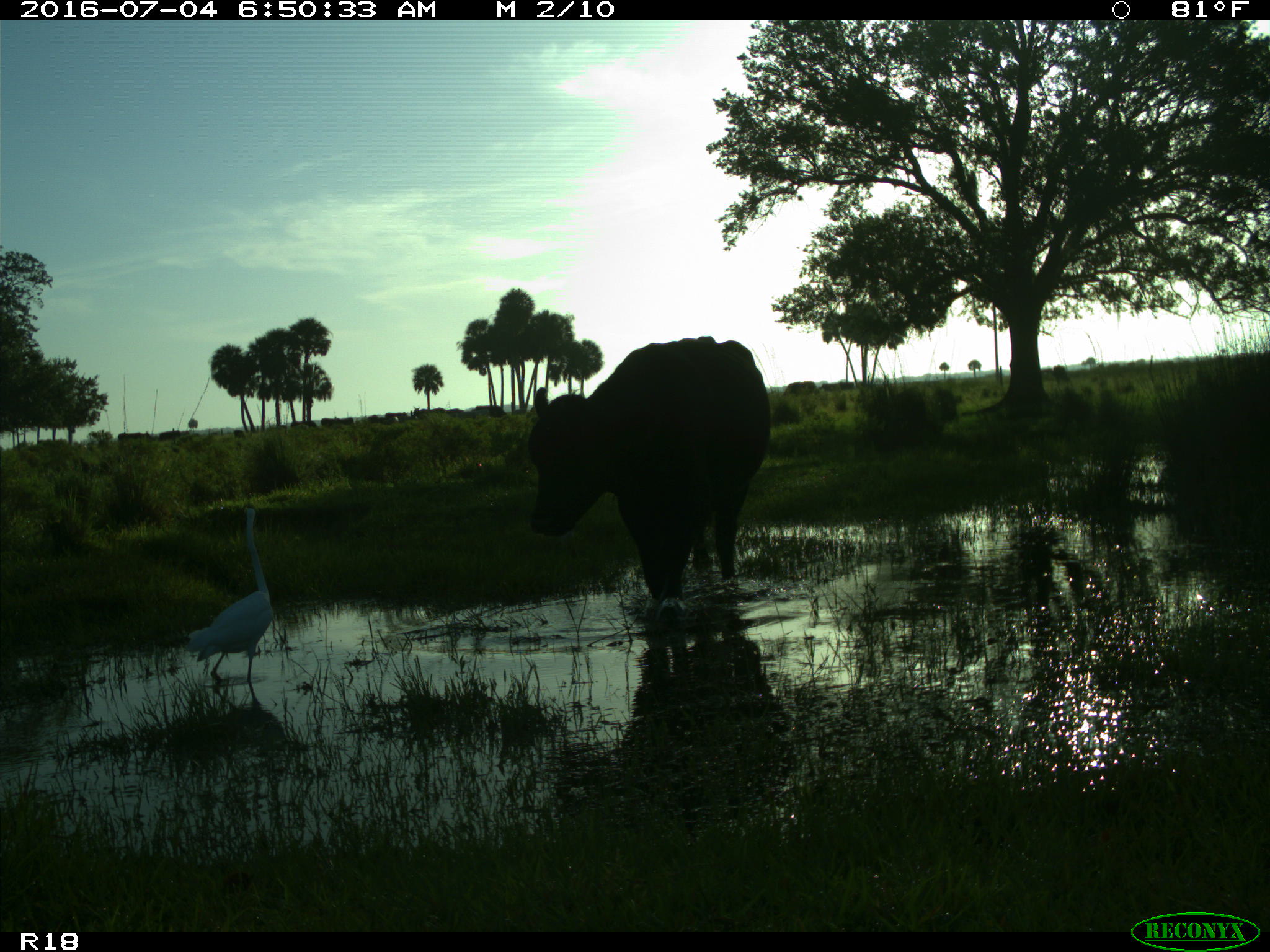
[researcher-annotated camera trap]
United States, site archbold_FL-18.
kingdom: Animalia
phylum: Chordata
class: Mammalia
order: Artiodactyla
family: Bovidae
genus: Bos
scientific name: Bos taurus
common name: domestic cow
Bos taurus (domestic cow).